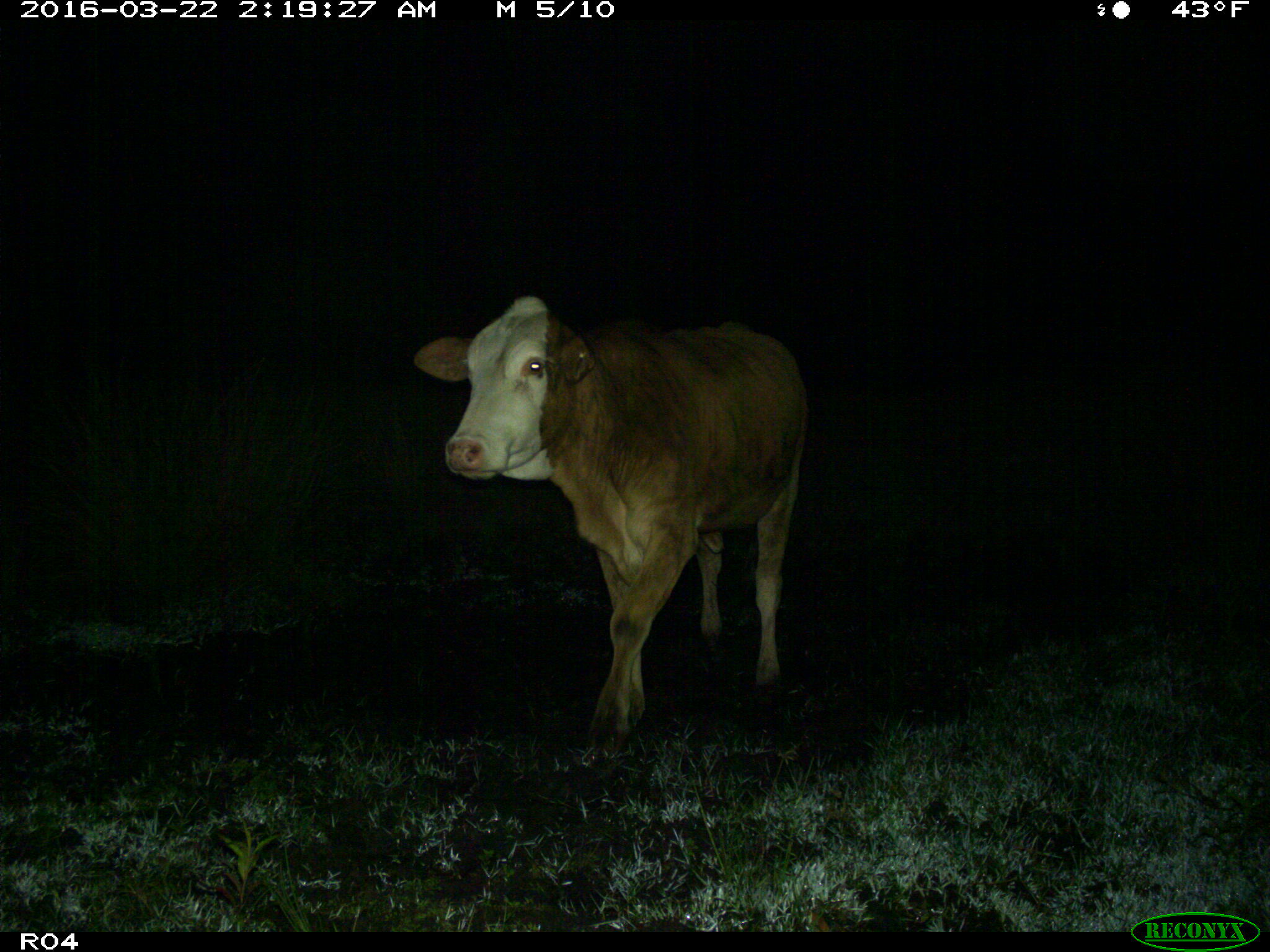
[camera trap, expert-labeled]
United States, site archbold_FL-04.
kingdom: Animalia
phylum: Chordata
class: Mammalia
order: Artiodactyla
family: Bovidae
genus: Bos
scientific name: Bos taurus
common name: domestic cow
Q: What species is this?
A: Bos taurus (domestic cow).